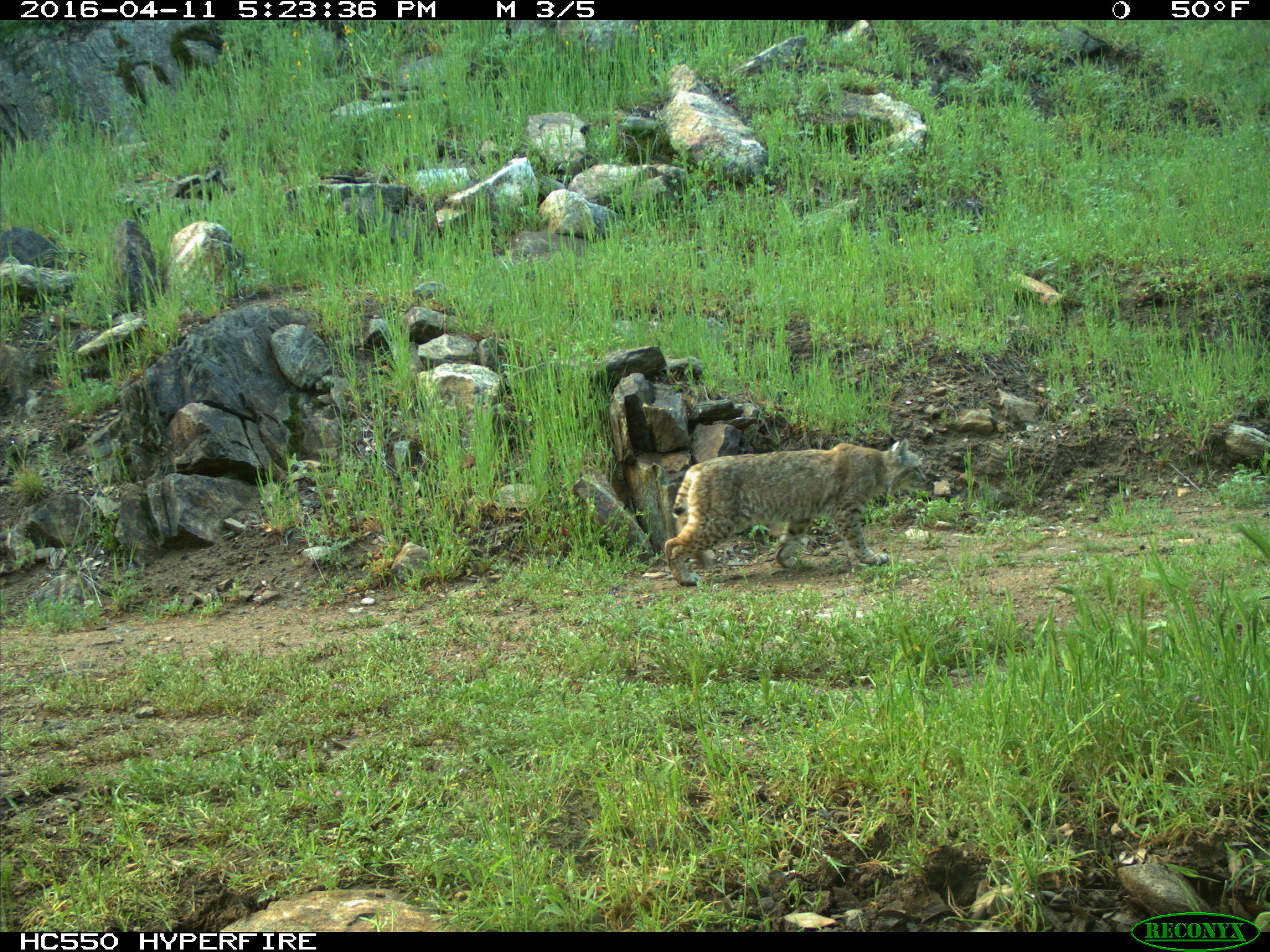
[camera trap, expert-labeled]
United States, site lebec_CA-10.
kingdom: Animalia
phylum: Chordata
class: Mammalia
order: Carnivora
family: Felidae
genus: Lynx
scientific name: Lynx rufus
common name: bobcat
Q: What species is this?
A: Lynx rufus (bobcat).